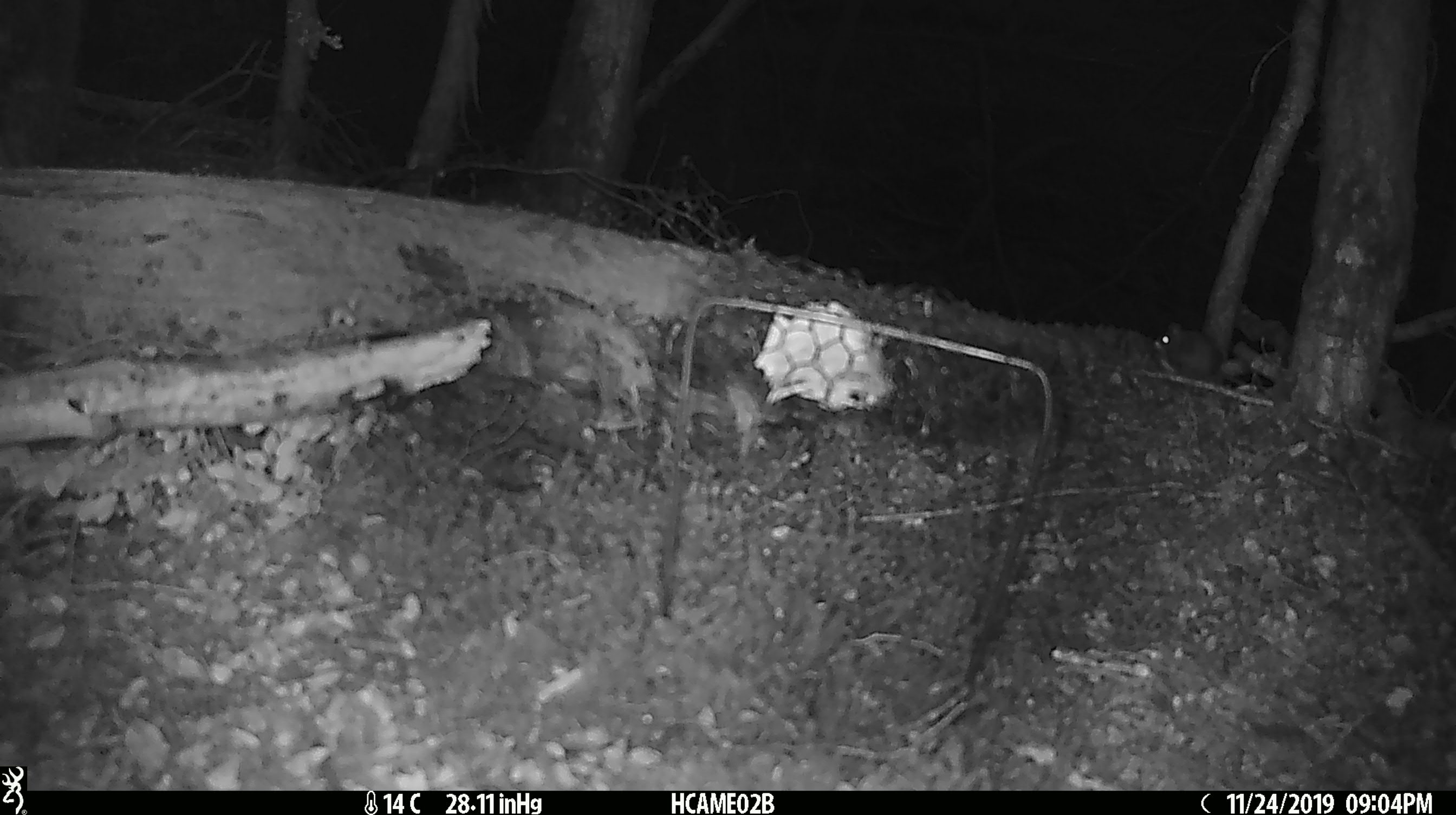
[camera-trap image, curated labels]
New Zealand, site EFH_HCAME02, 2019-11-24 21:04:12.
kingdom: Animalia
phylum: Chordata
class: Mammalia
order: Rodentia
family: Muridae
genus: Mus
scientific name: Mus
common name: mouse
Mouse (Mus).